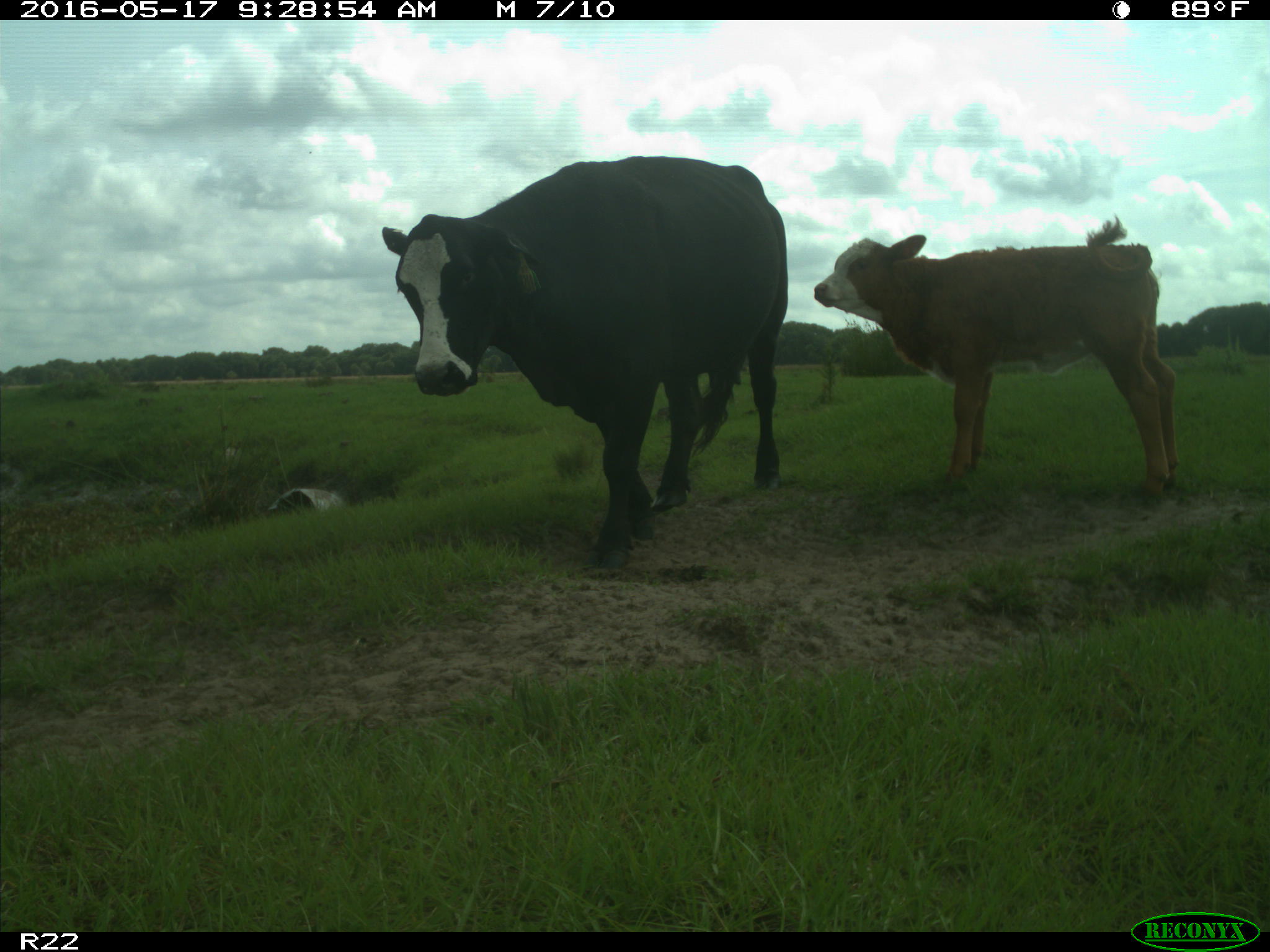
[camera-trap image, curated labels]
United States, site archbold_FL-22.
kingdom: Animalia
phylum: Chordata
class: Mammalia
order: Artiodactyla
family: Bovidae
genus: Bos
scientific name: Bos taurus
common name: domestic cow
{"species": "Bos taurus (domestic cow)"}